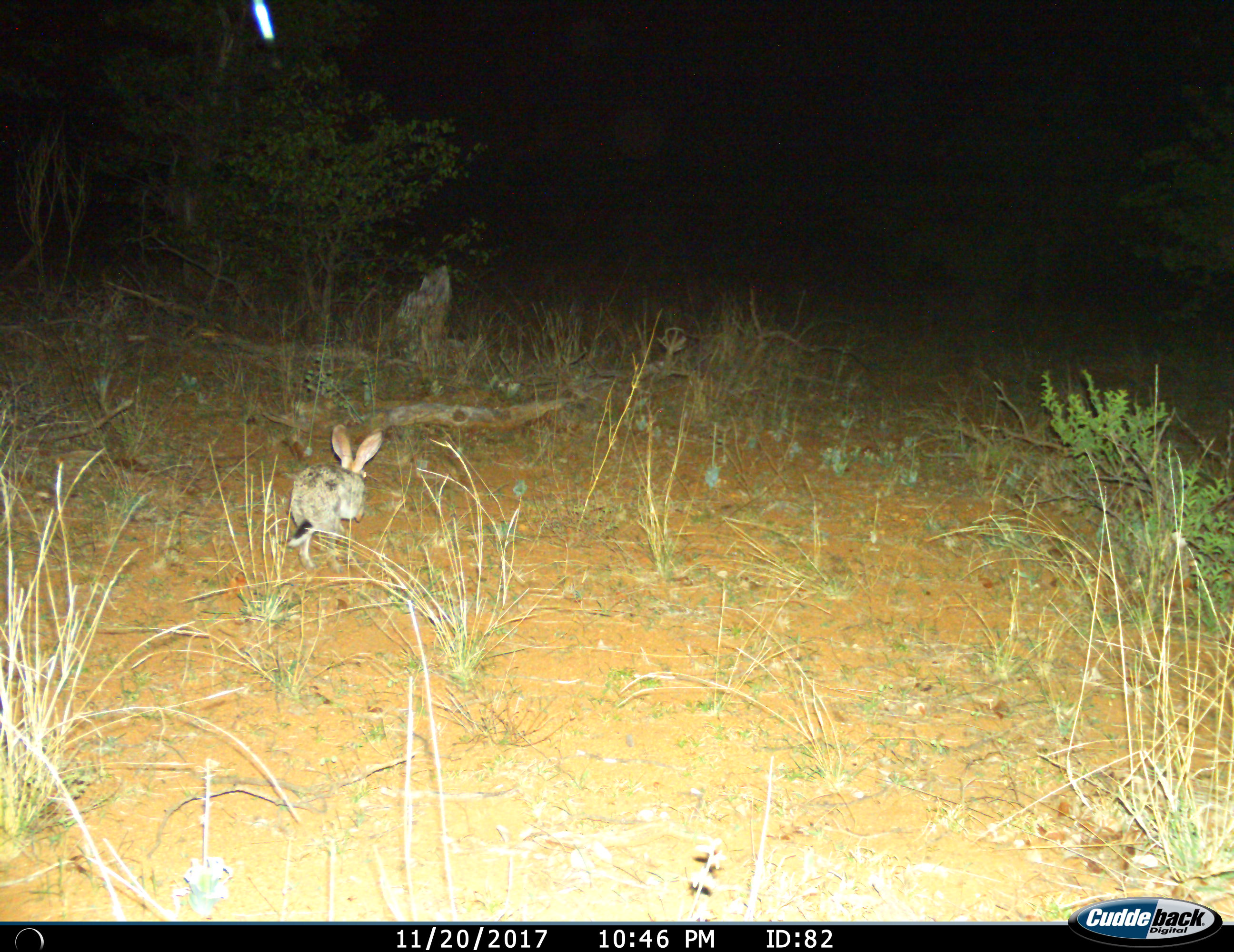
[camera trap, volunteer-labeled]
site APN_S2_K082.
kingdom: Animalia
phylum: Chordata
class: Mammalia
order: Lagomorpha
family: Leporidae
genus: Lepus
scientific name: Lepus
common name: hare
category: hareunknown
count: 1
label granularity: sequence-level